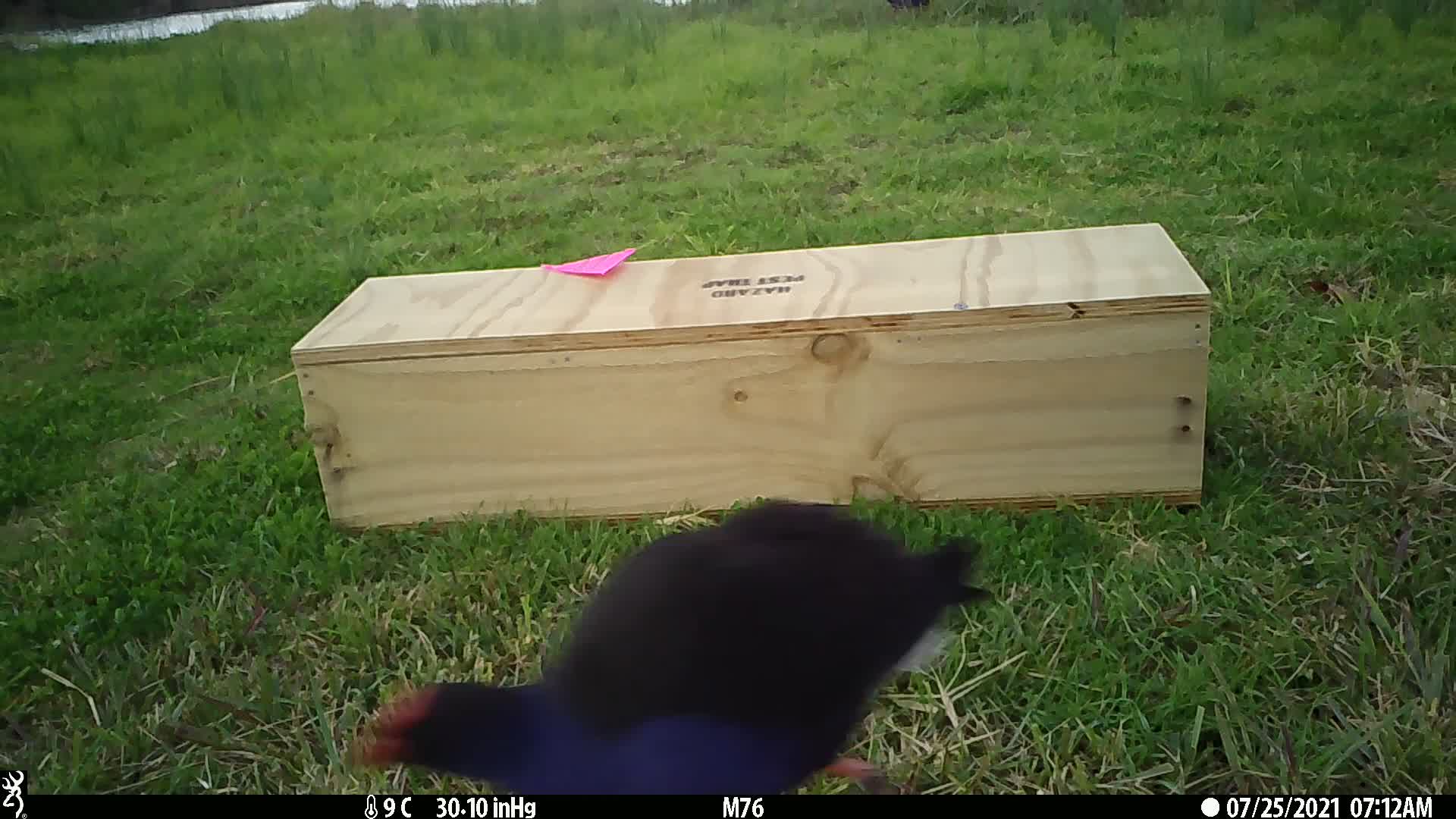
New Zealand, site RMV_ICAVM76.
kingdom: Animalia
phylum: Chordata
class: Aves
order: Gruiformes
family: Rallidae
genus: Porphyrio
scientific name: Porphyrio melanotus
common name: australasian swamphen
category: pukeko